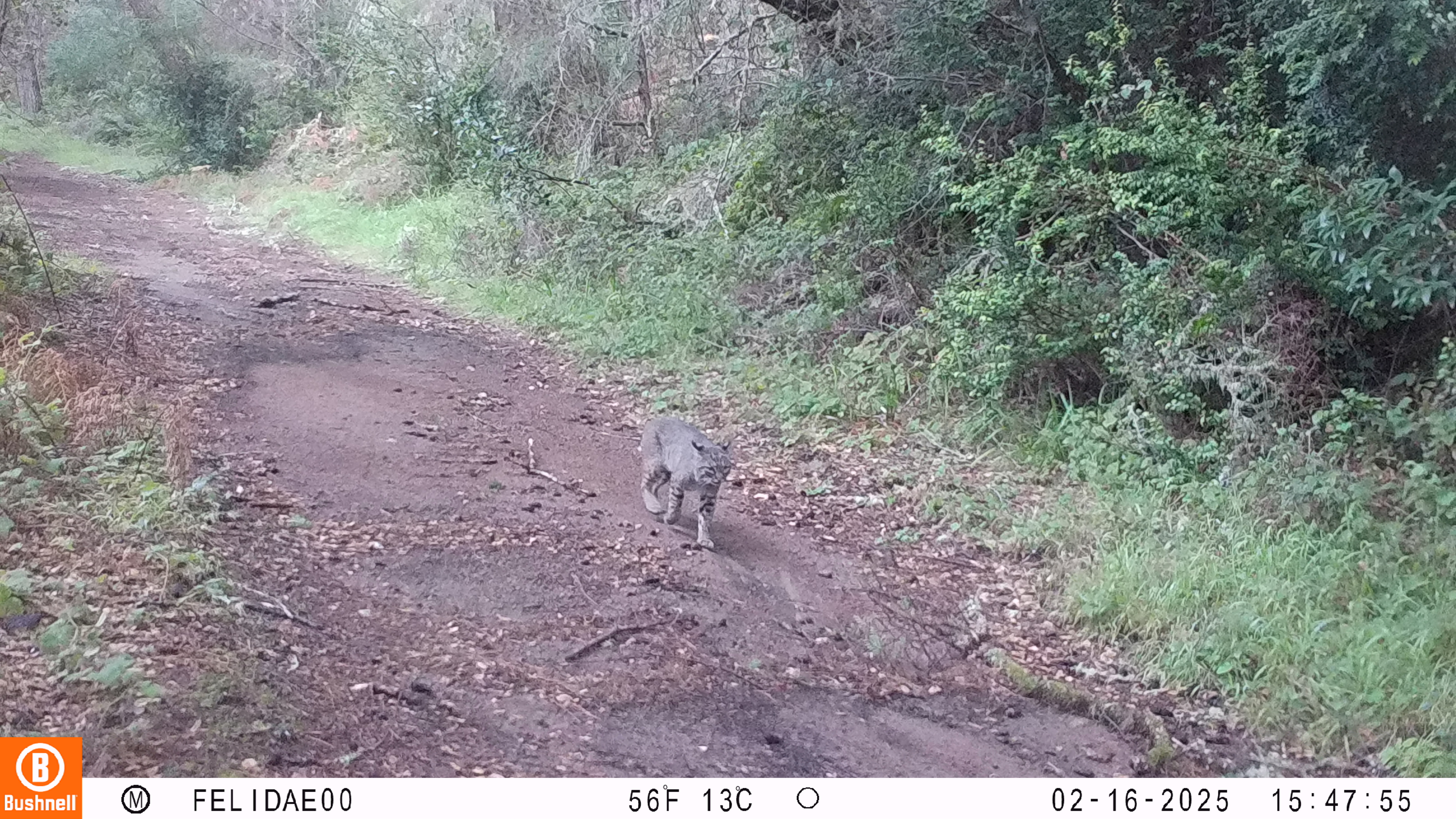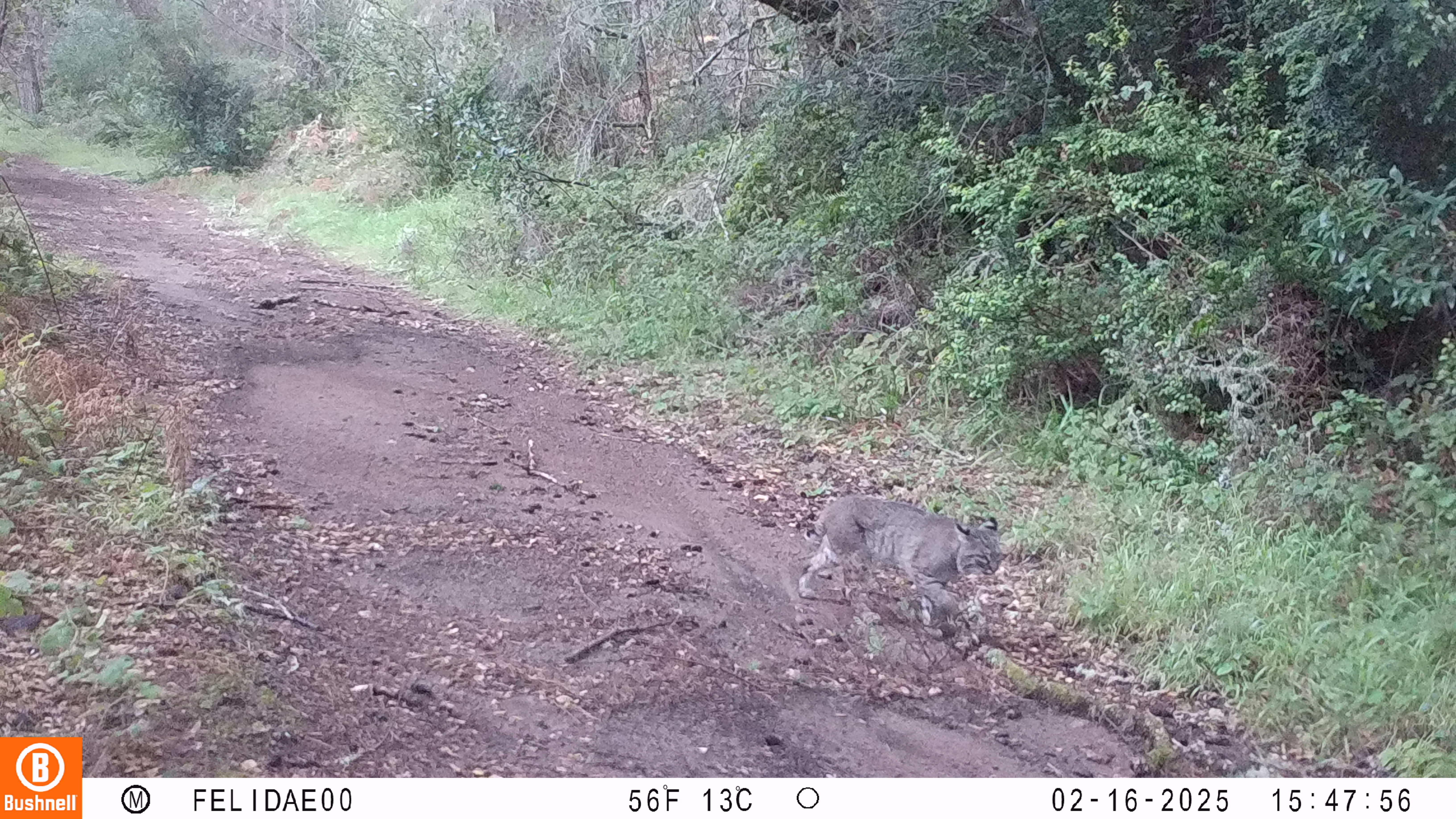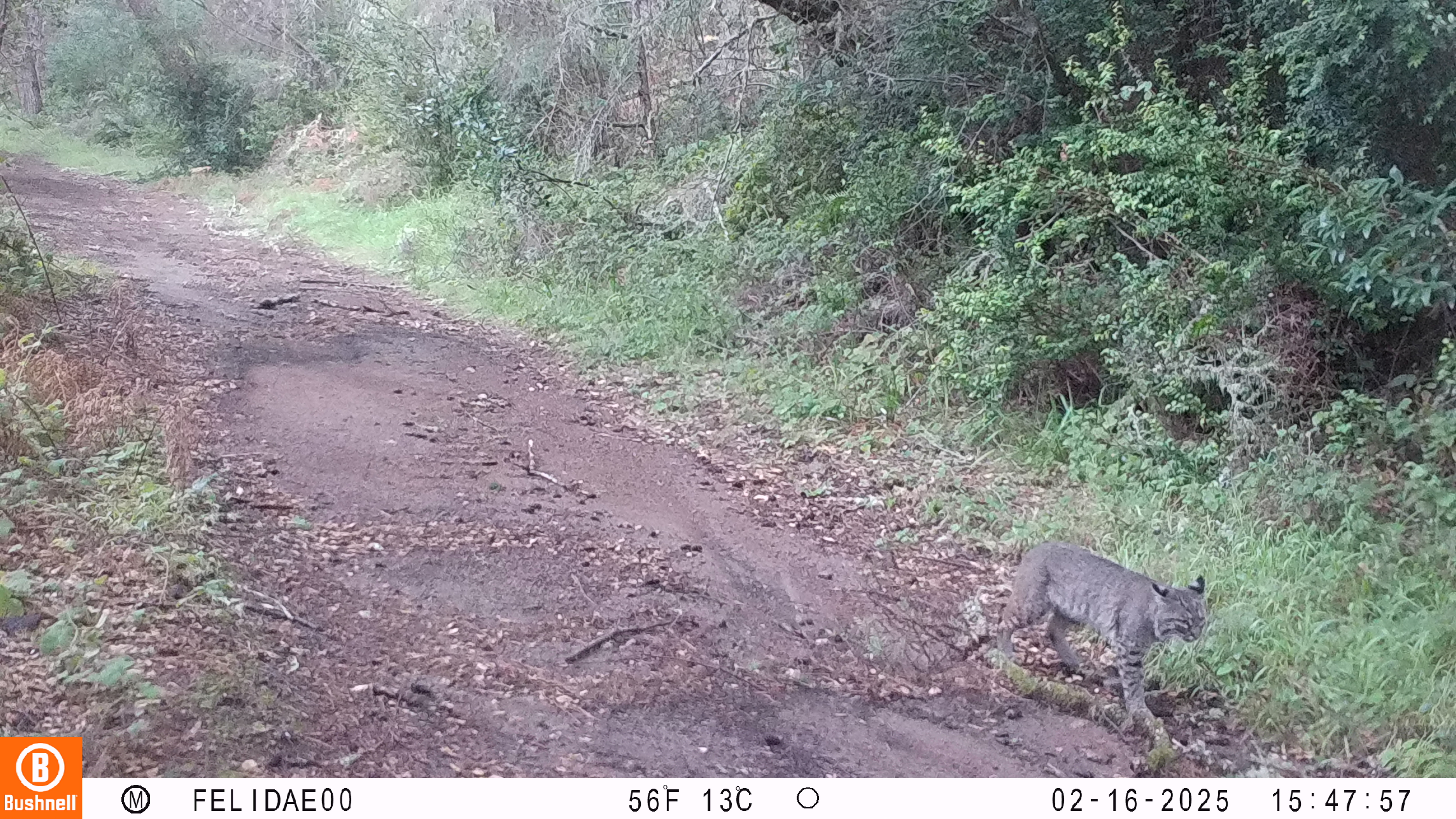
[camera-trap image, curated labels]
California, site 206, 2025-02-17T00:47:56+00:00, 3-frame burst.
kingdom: Animalia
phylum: Chordata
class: Mammalia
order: Carnivora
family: Felidae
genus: Lynx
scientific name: Lynx rufus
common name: bobcat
Bobcat (Lynx rufus).